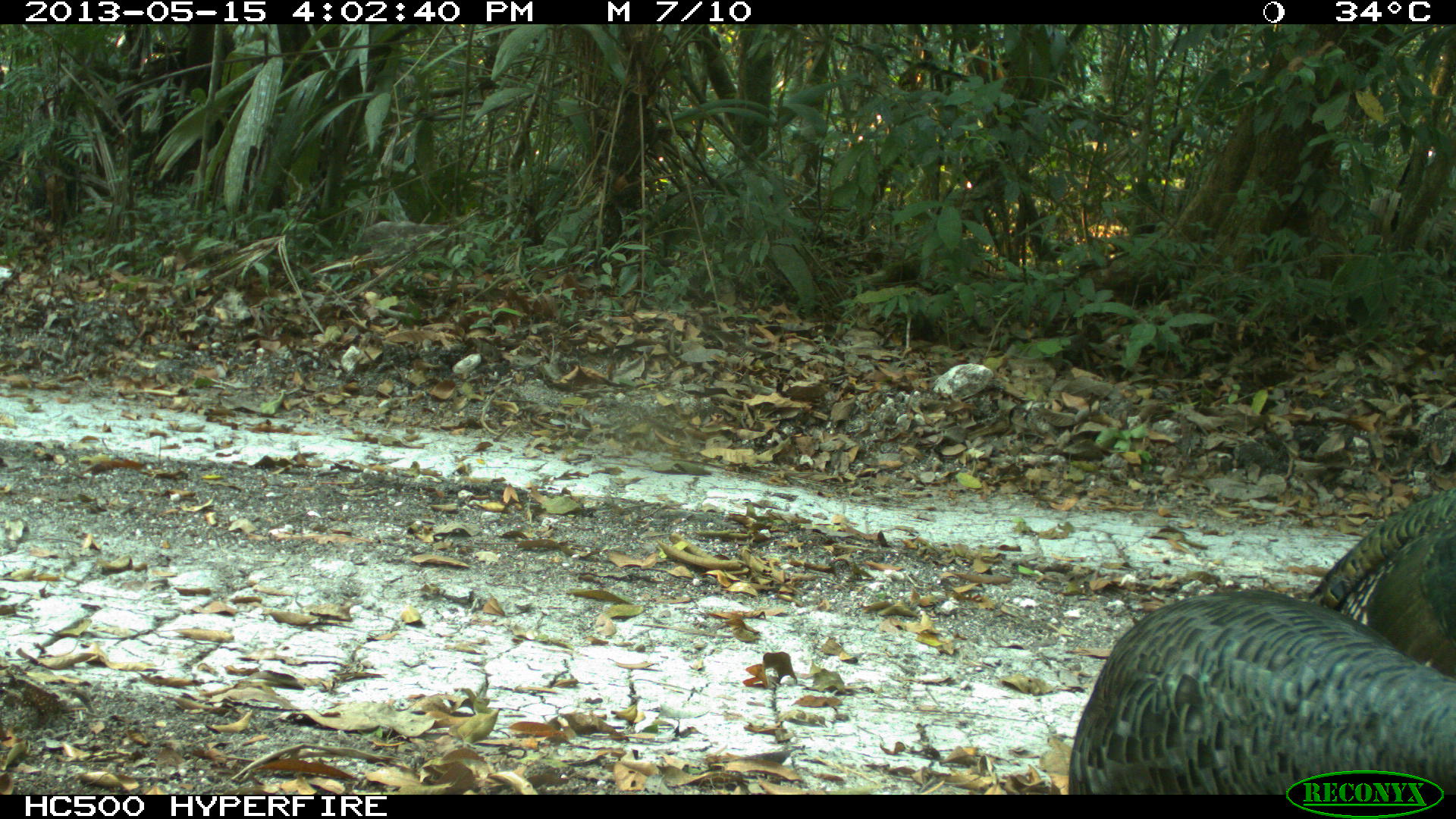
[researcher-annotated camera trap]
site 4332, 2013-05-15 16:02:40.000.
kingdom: Animalia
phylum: Chordata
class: Aves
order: Galliformes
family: Phasianidae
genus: Meleagris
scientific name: Meleagris ocellata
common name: ocellated turkey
Meleagris ocellata (ocellated turkey), count 2.